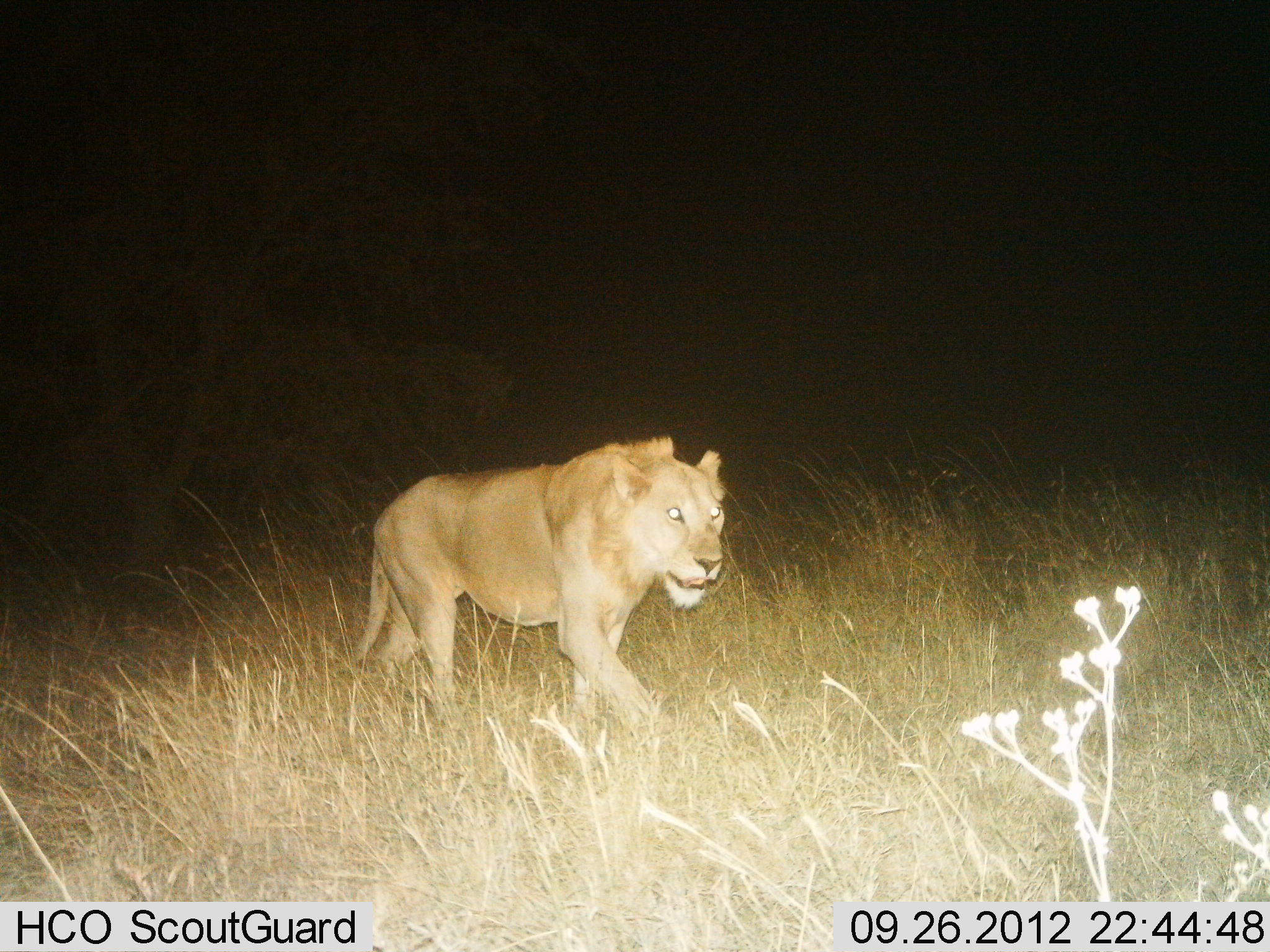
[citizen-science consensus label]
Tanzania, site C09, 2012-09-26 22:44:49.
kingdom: Animalia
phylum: Chordata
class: Mammalia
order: Carnivora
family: Felidae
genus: Panthera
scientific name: Panthera leo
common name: lion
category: lionfemale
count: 1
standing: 0%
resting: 0%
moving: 100%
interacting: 0%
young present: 0%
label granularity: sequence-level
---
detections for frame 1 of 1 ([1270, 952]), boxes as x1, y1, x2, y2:
animal: 309, 436, 730, 765